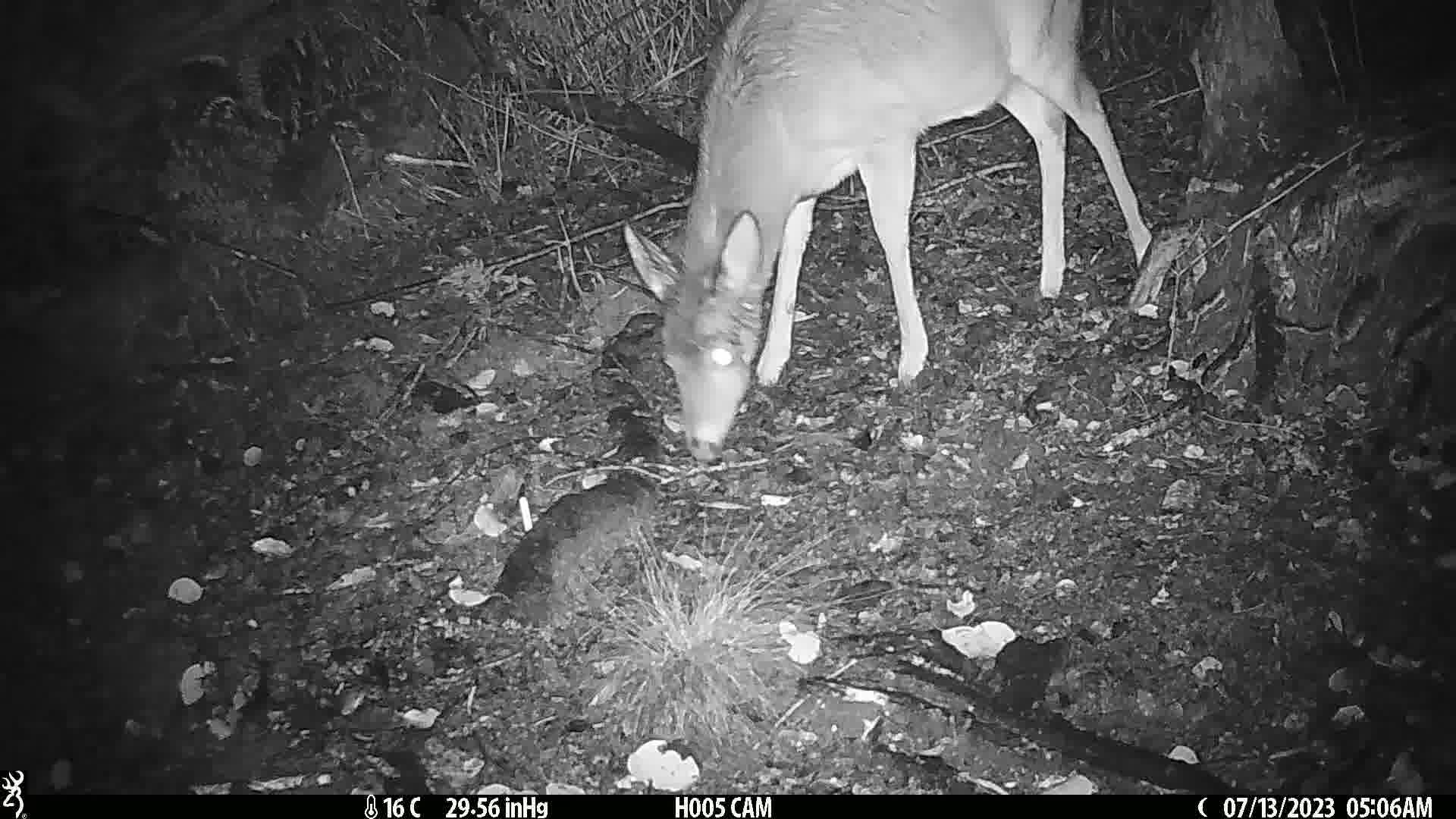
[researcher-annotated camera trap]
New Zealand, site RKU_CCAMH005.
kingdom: Animalia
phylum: Chordata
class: Mammalia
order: Artiodactyla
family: Cervidae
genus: Odocoileus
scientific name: Odocoileus virginianus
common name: white-tailed deer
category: white tailed deer